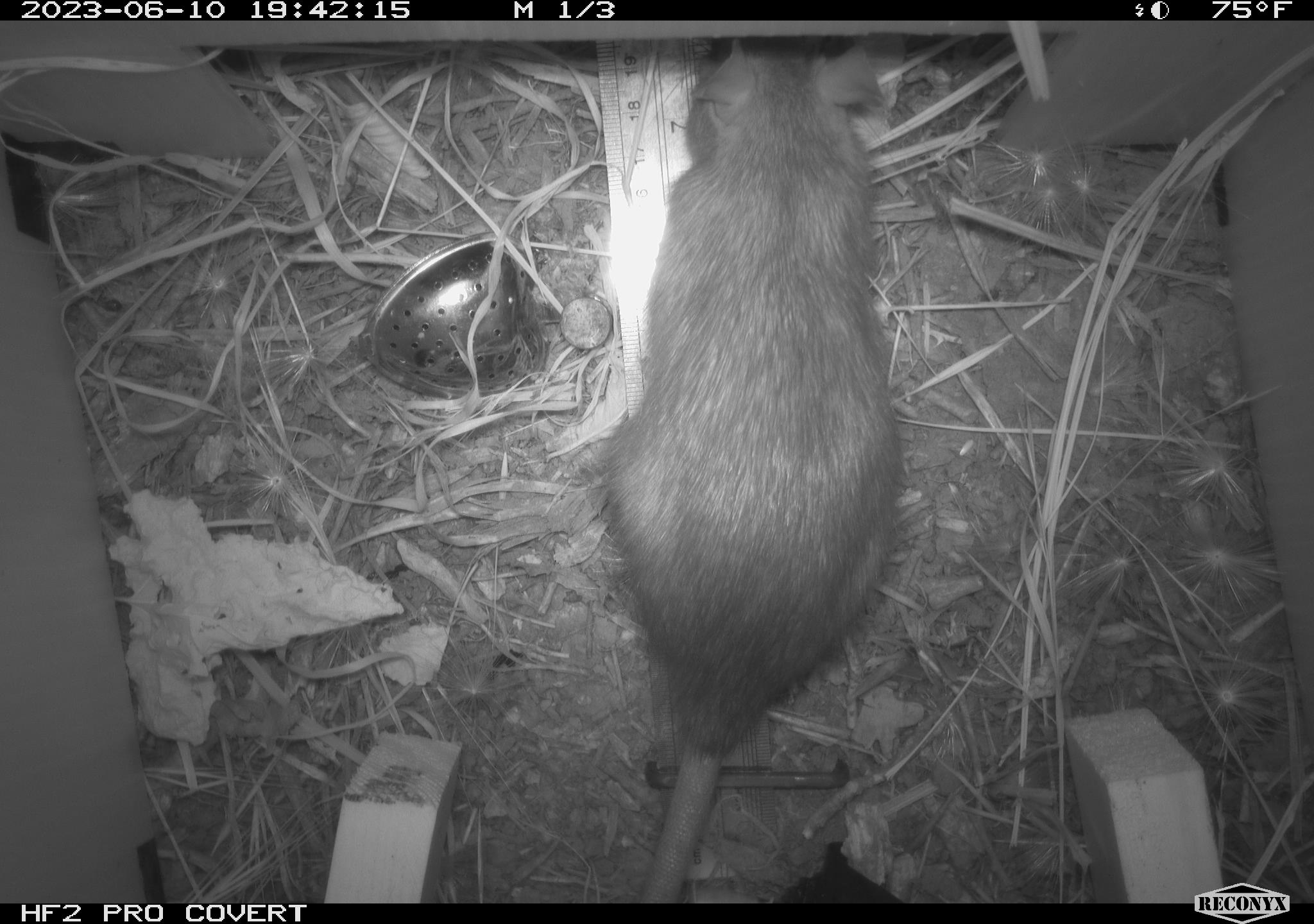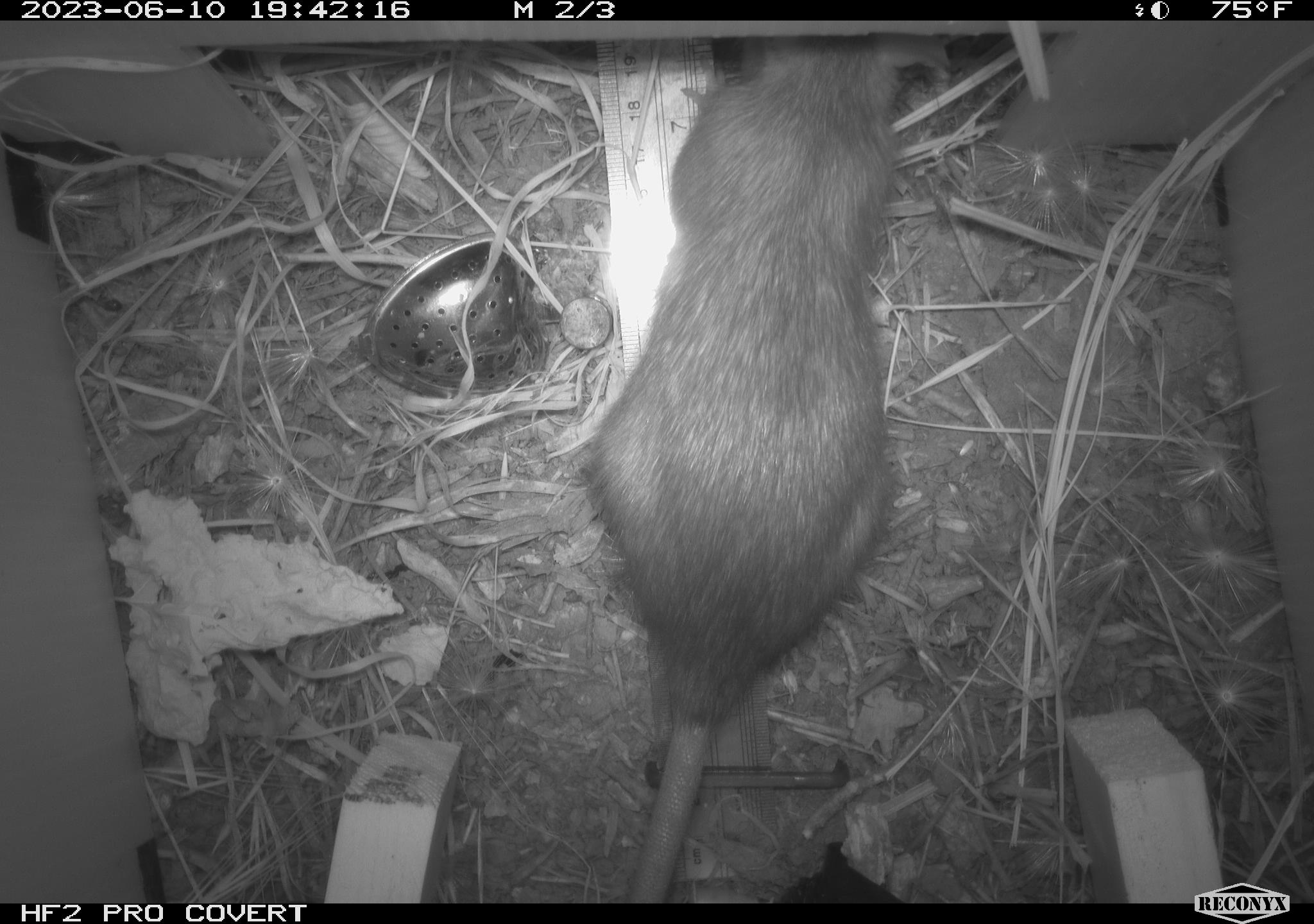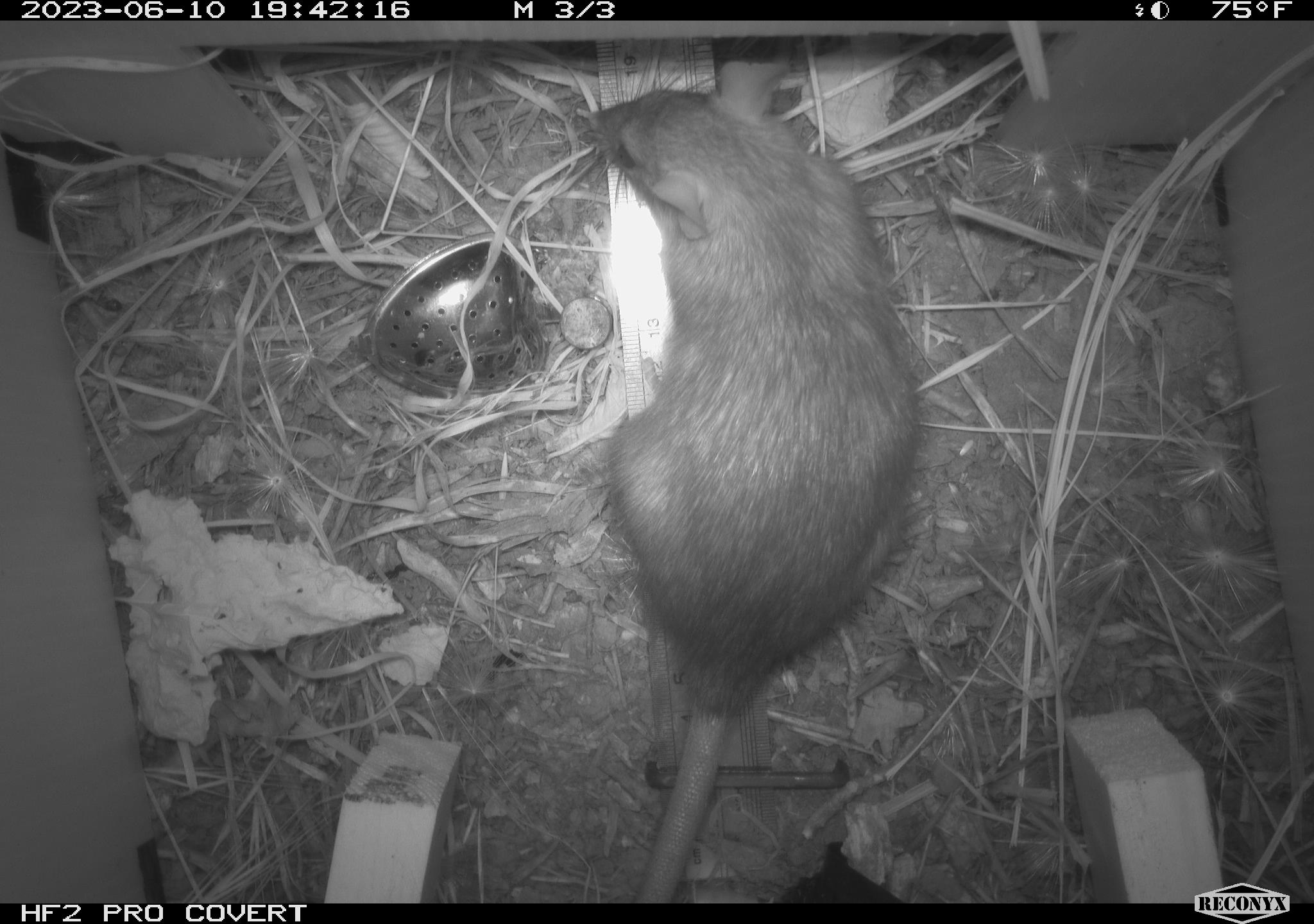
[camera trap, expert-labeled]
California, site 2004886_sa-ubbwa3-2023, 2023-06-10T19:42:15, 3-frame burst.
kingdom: Animalia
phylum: Chordata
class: Mammalia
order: Rodentia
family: Muridae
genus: Rattus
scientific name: Rattus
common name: rat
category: rattus species